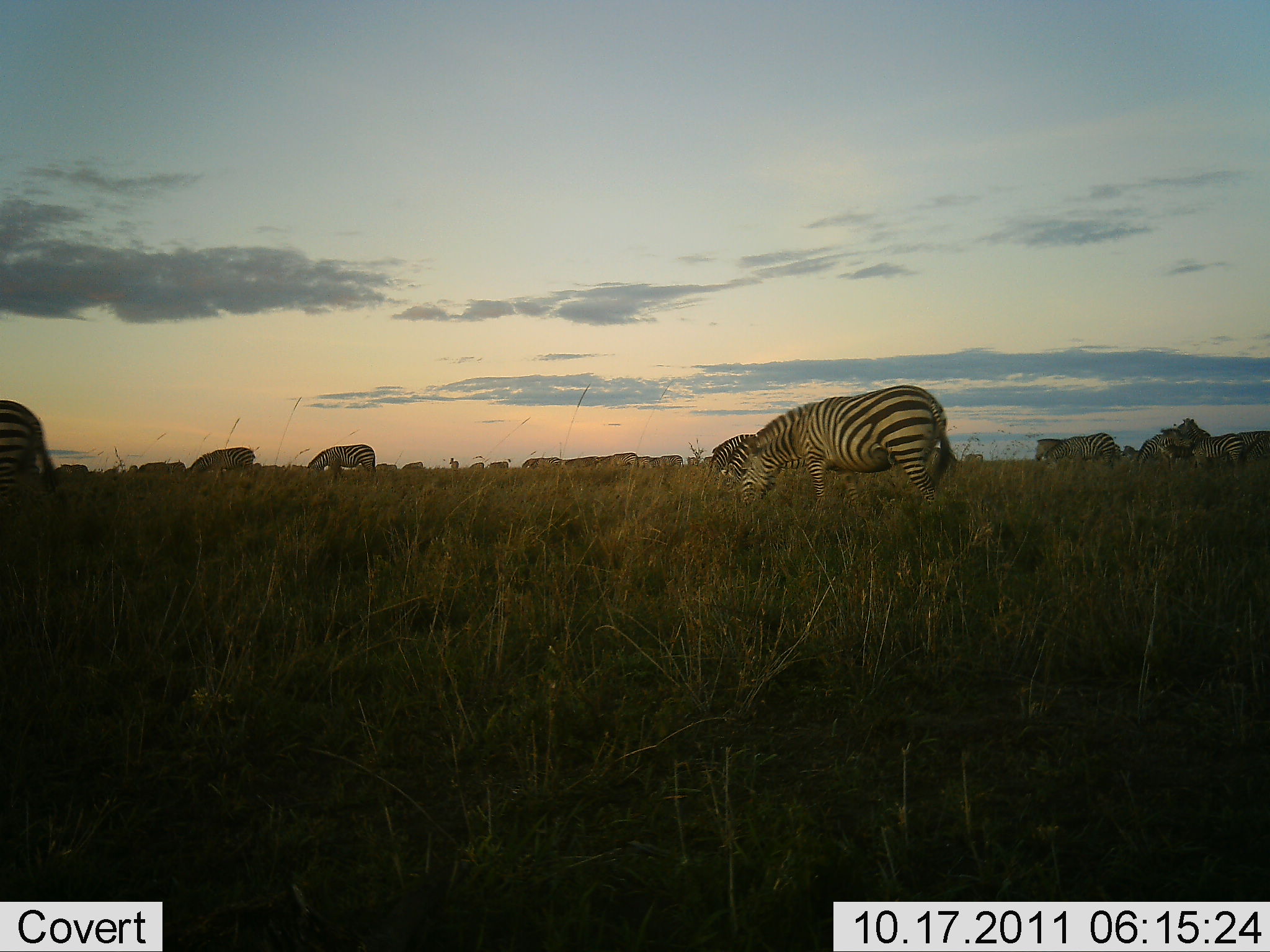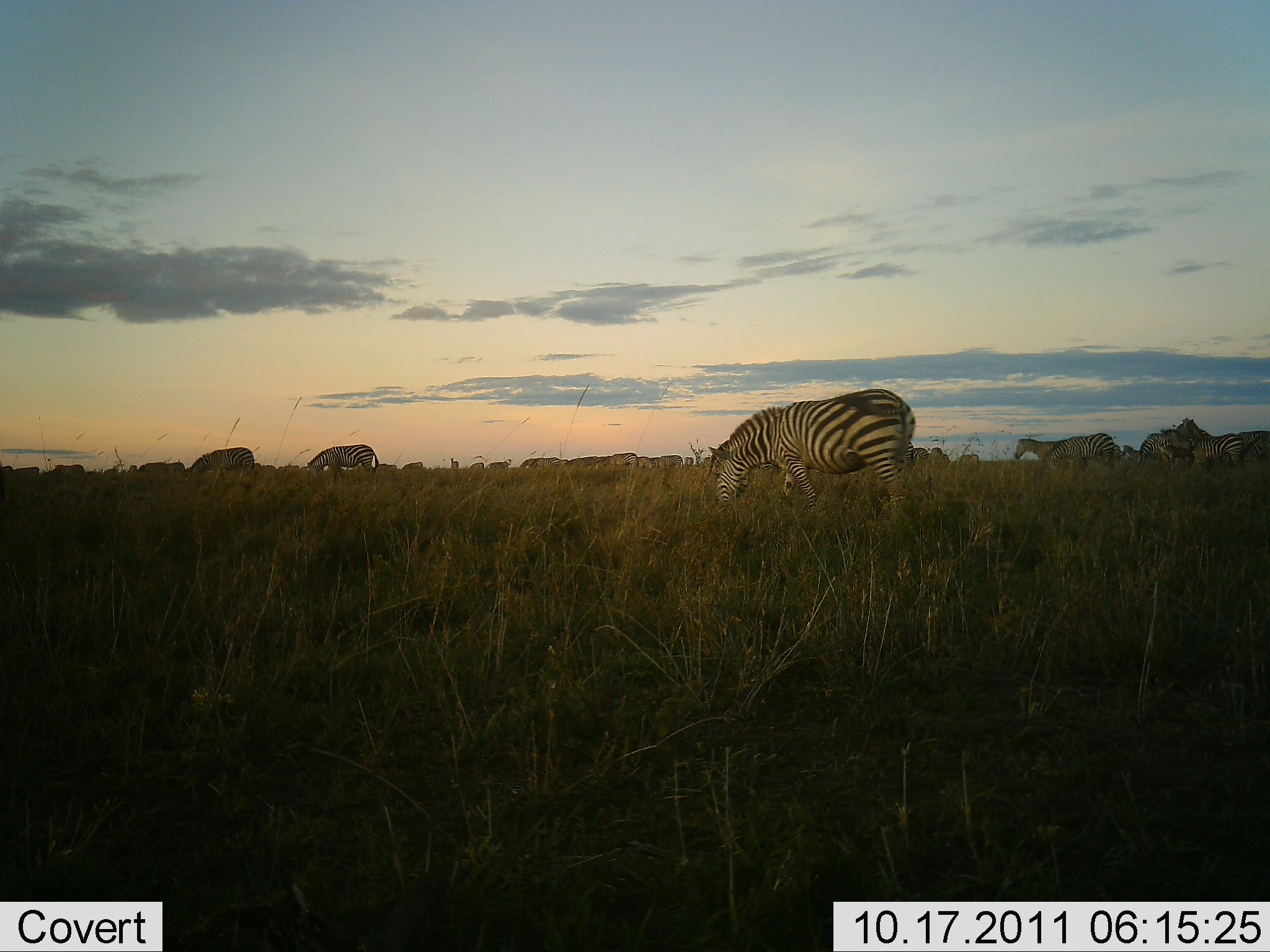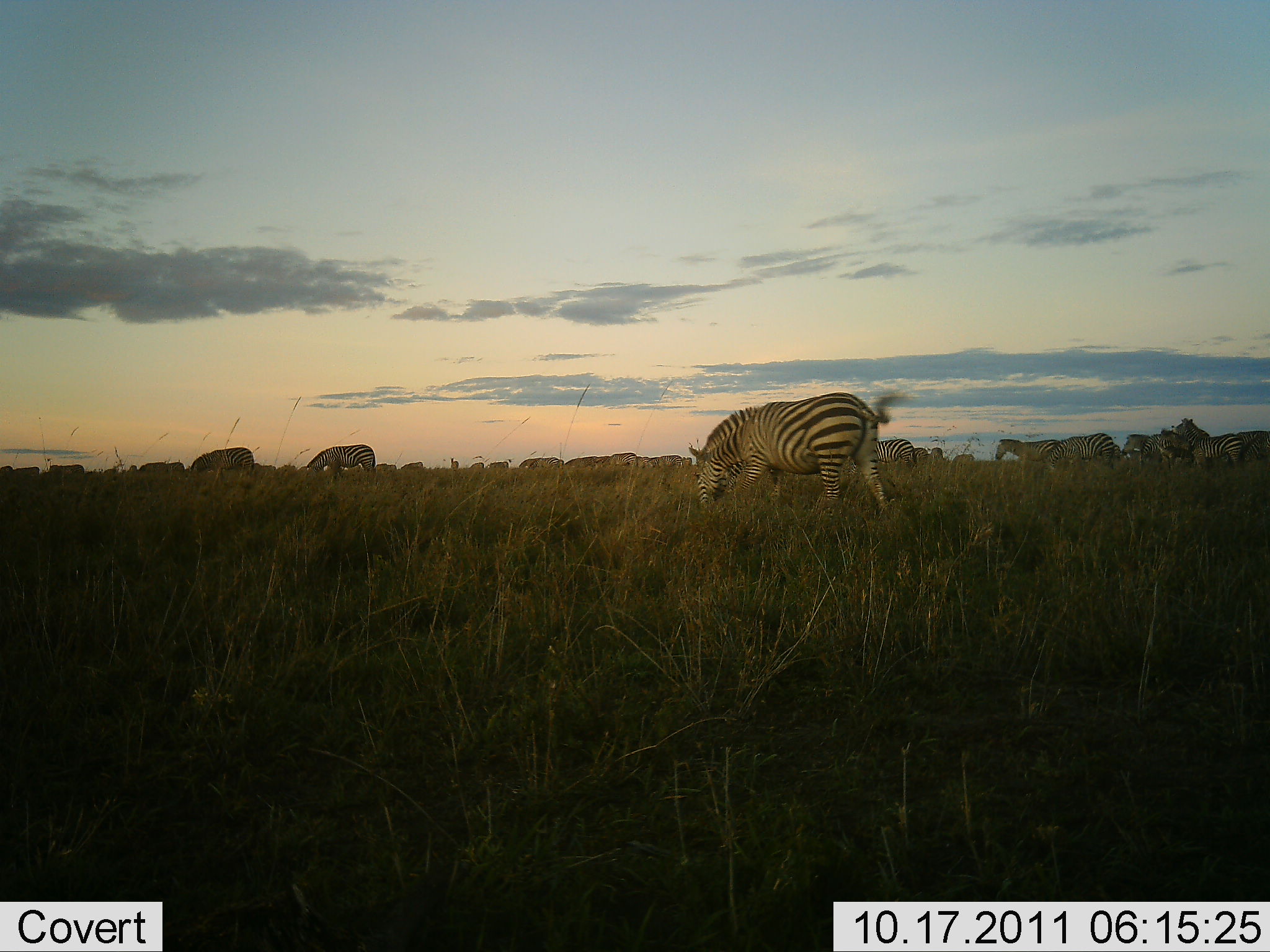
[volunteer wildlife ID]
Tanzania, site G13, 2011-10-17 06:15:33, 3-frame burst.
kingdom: Animalia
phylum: Chordata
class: Mammalia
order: Perissodactyla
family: Equidae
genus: Equus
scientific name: Equus quagga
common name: plains zebra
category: zebra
Zebra (plains zebra) (Equus quagga), count 11-50. Behavior (volunteer vote fractions): standing 53%, resting 0%, moving 67%, interacting 0%. Young present (vote fraction): 0%. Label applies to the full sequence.